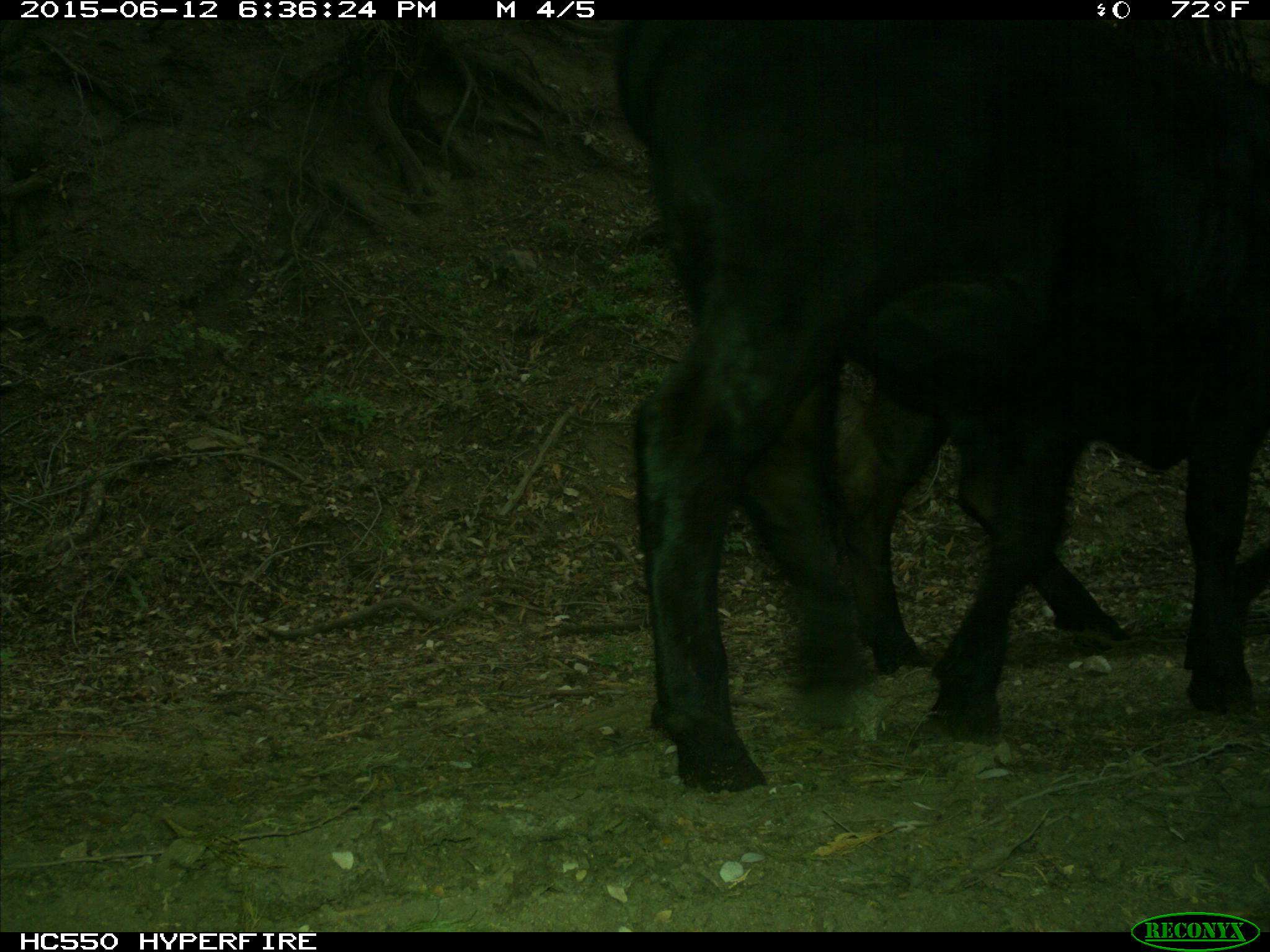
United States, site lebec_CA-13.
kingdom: Animalia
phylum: Chordata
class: Mammalia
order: Artiodactyla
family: Bovidae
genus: Bos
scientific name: Bos taurus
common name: domestic cow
Bos taurus (domestic cow).